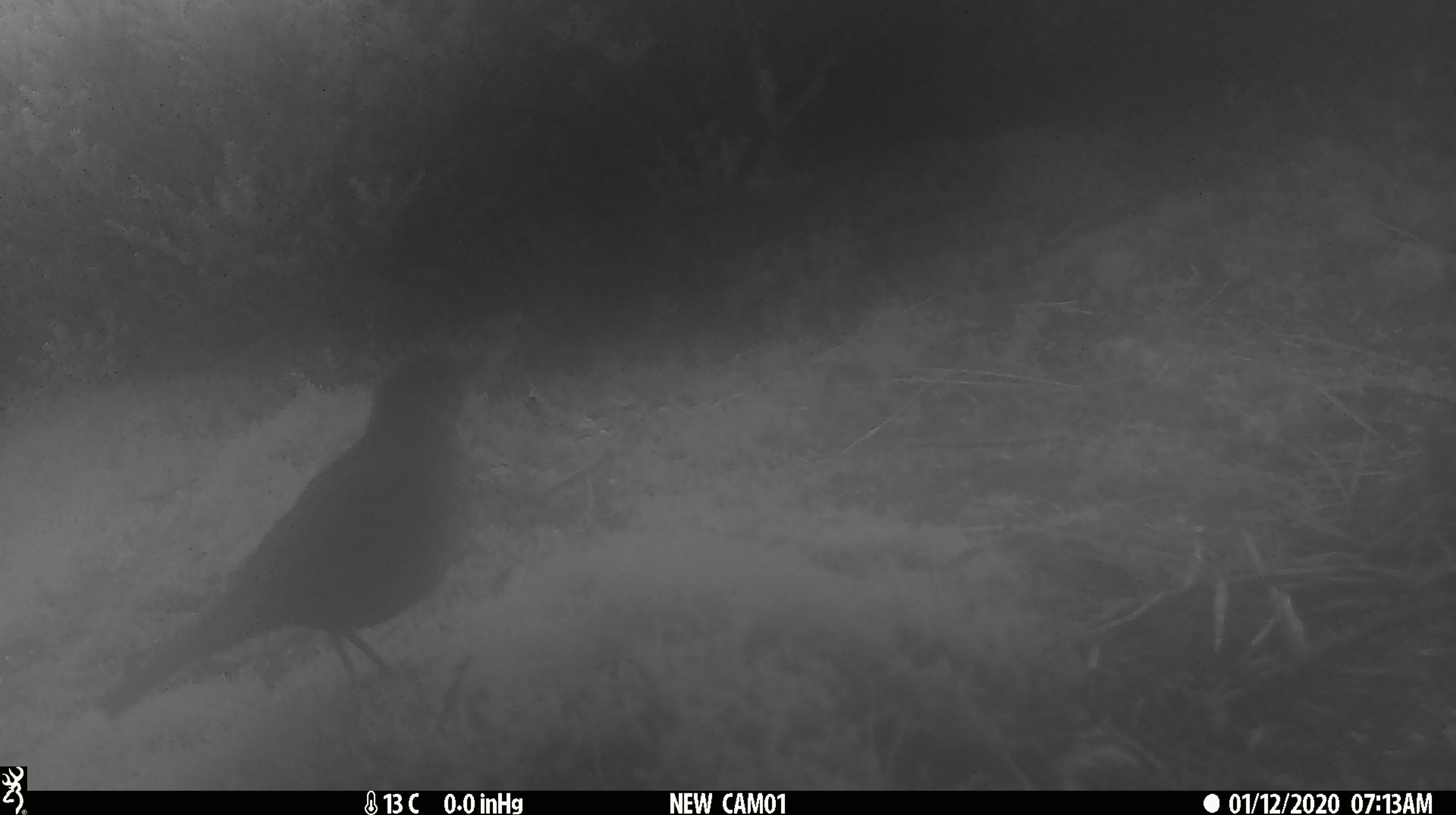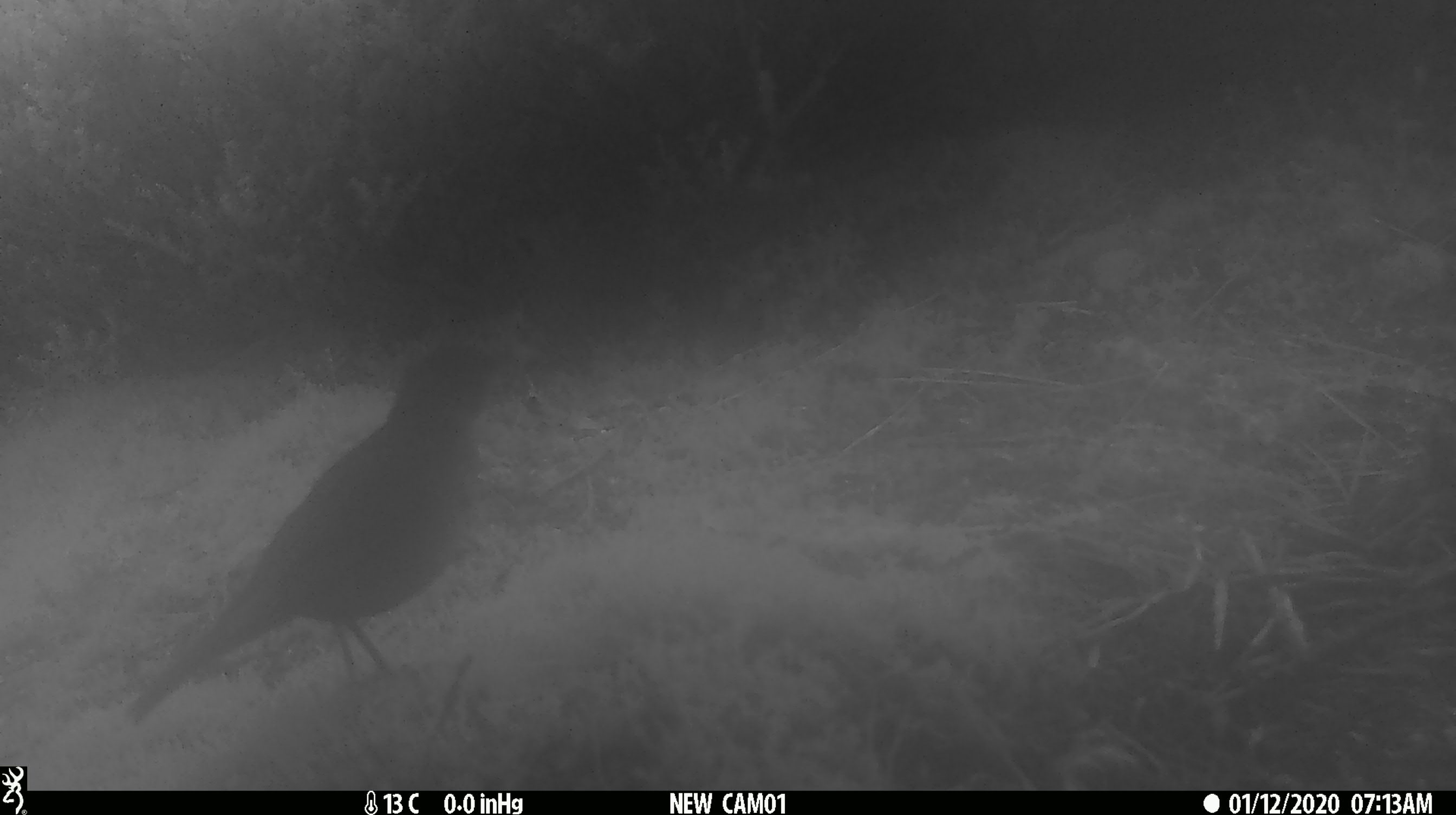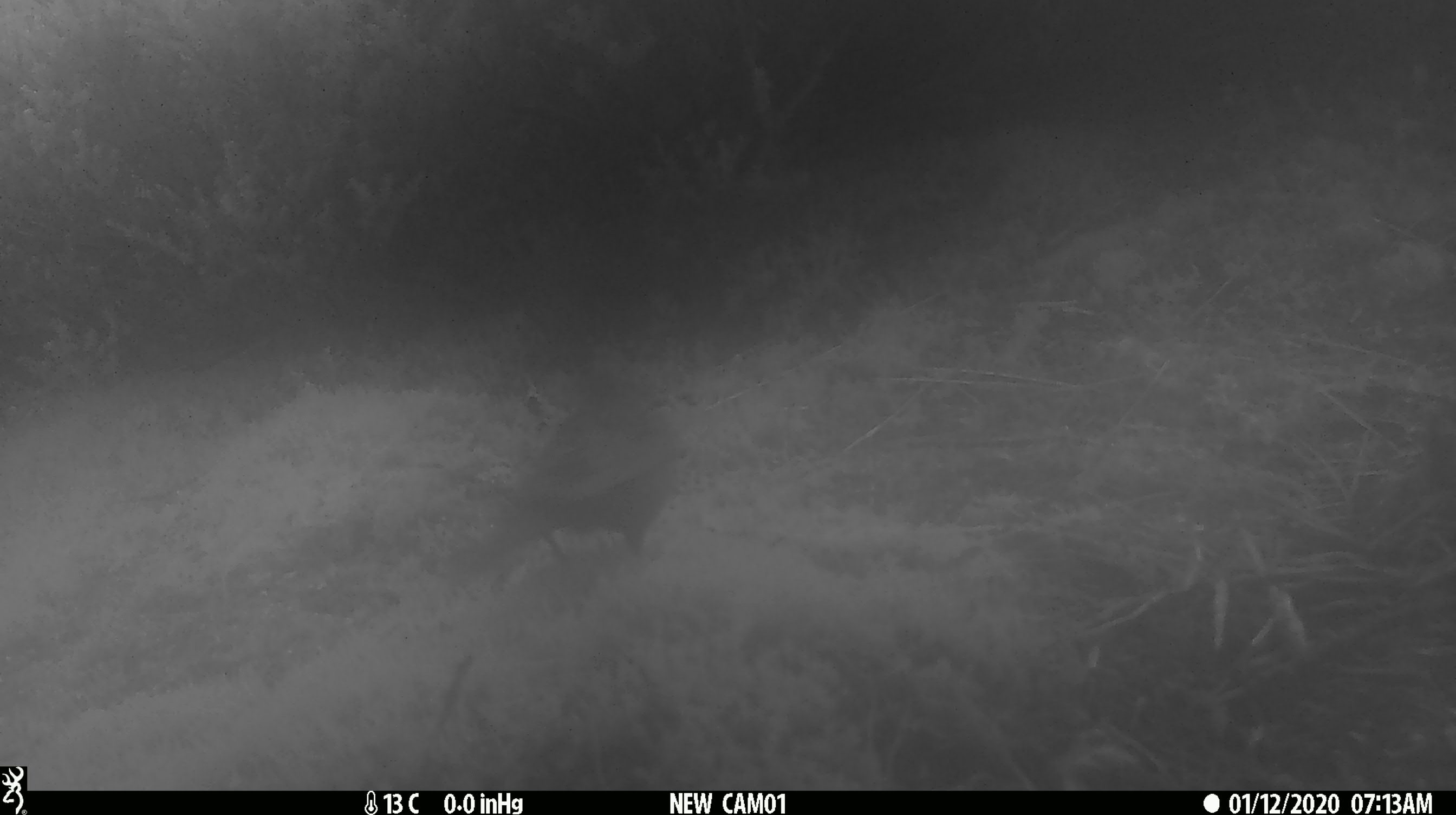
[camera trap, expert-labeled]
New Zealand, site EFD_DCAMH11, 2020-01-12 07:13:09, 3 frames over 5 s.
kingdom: Animalia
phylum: Chordata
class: Aves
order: Passeriformes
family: Turdidae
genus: Turdus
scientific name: Turdus philomelos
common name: song thrush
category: thrush